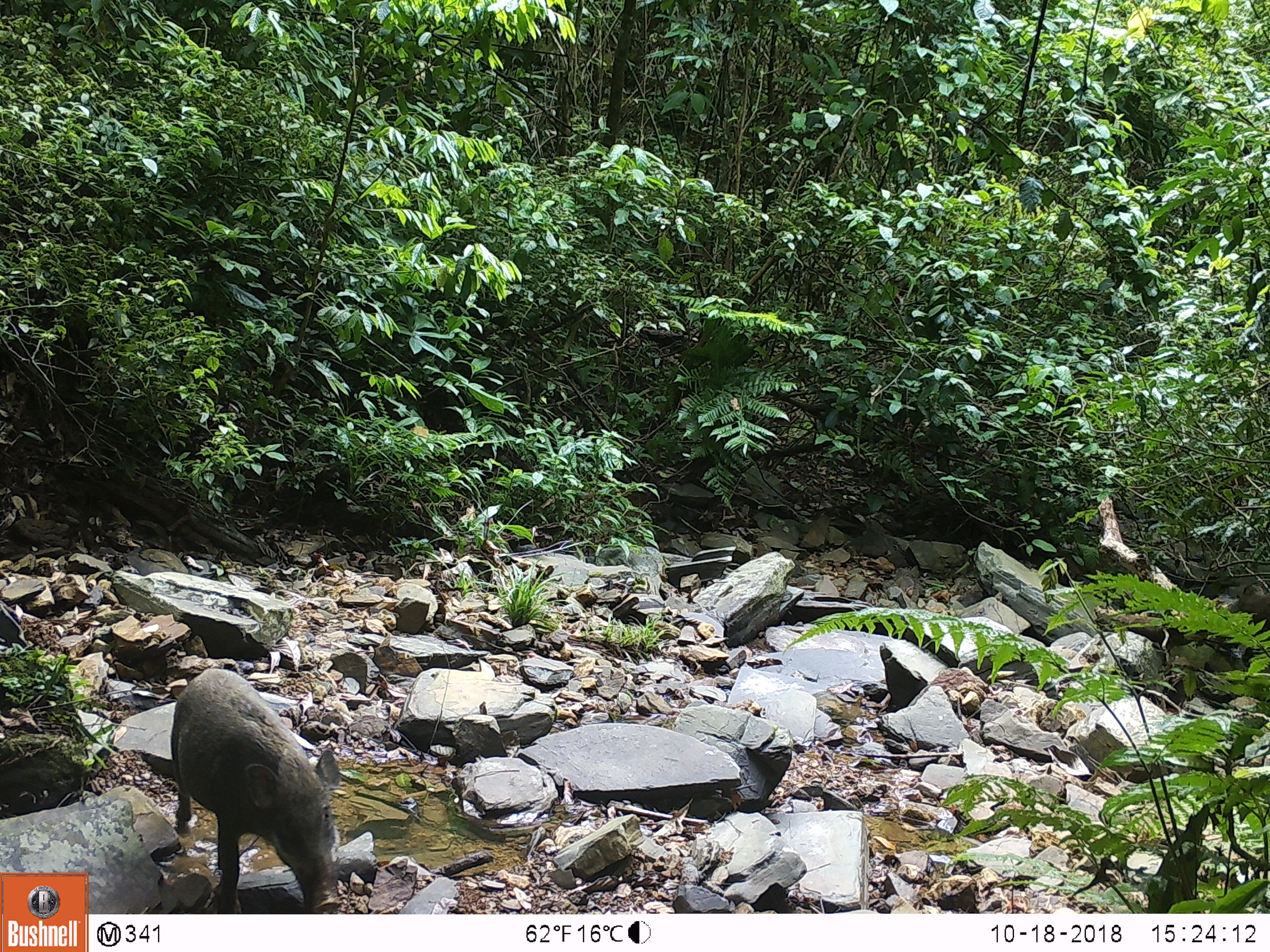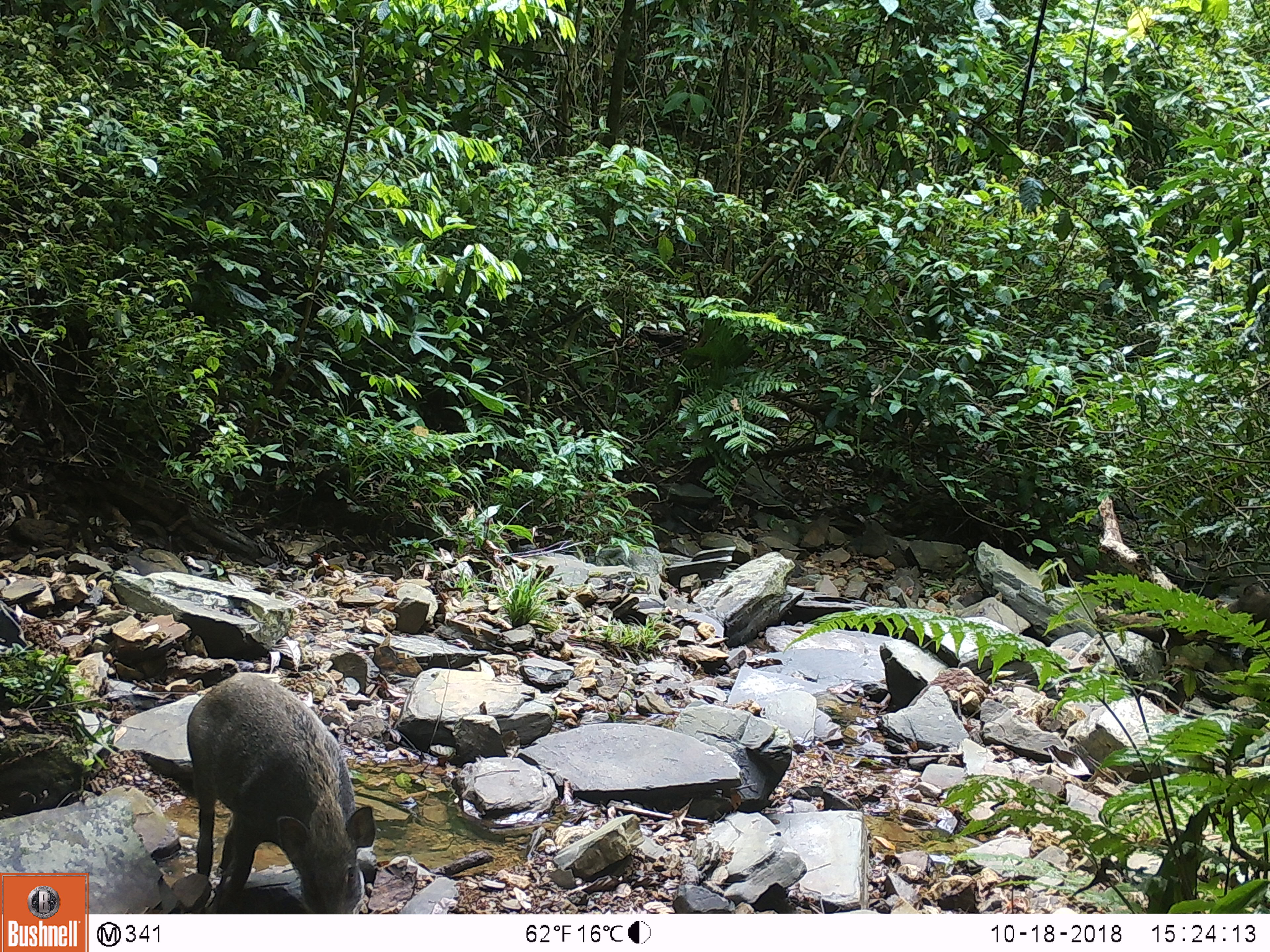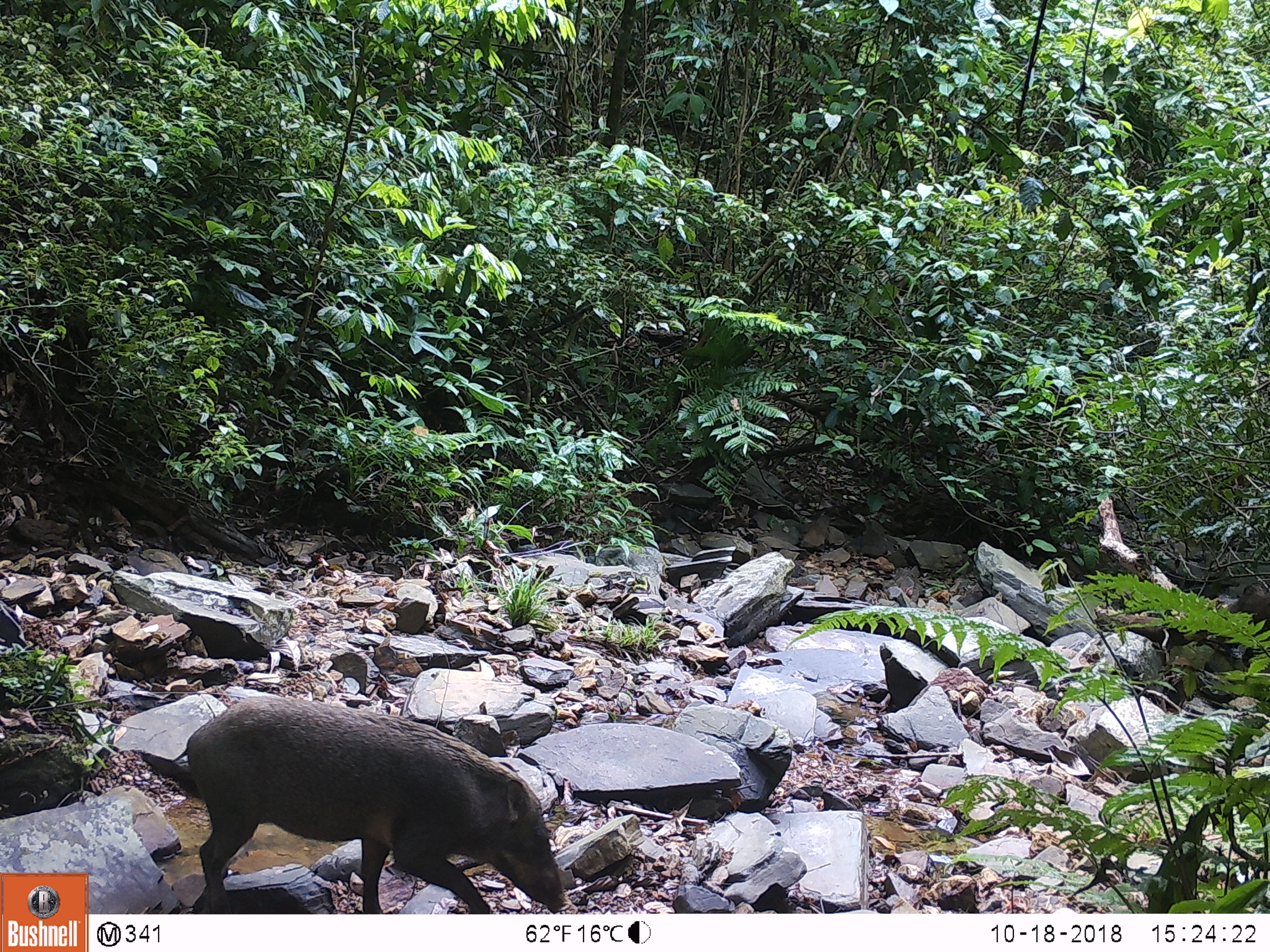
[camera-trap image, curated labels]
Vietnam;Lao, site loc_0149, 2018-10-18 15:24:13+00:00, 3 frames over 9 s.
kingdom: Animalia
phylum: Chordata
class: Mammalia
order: Artiodactyla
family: Suidae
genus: Sus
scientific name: Sus scrofa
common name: eurasian wild pig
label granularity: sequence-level